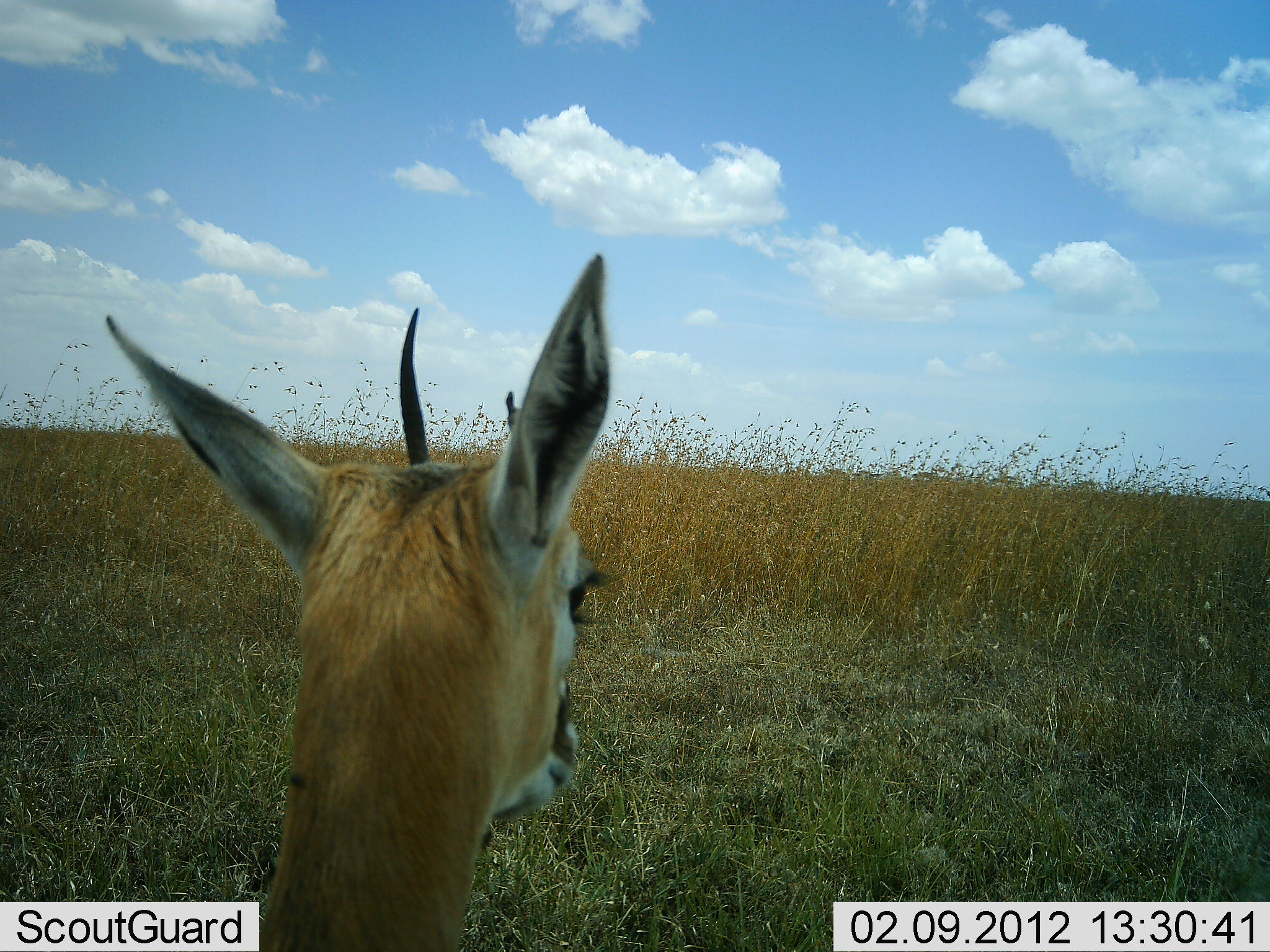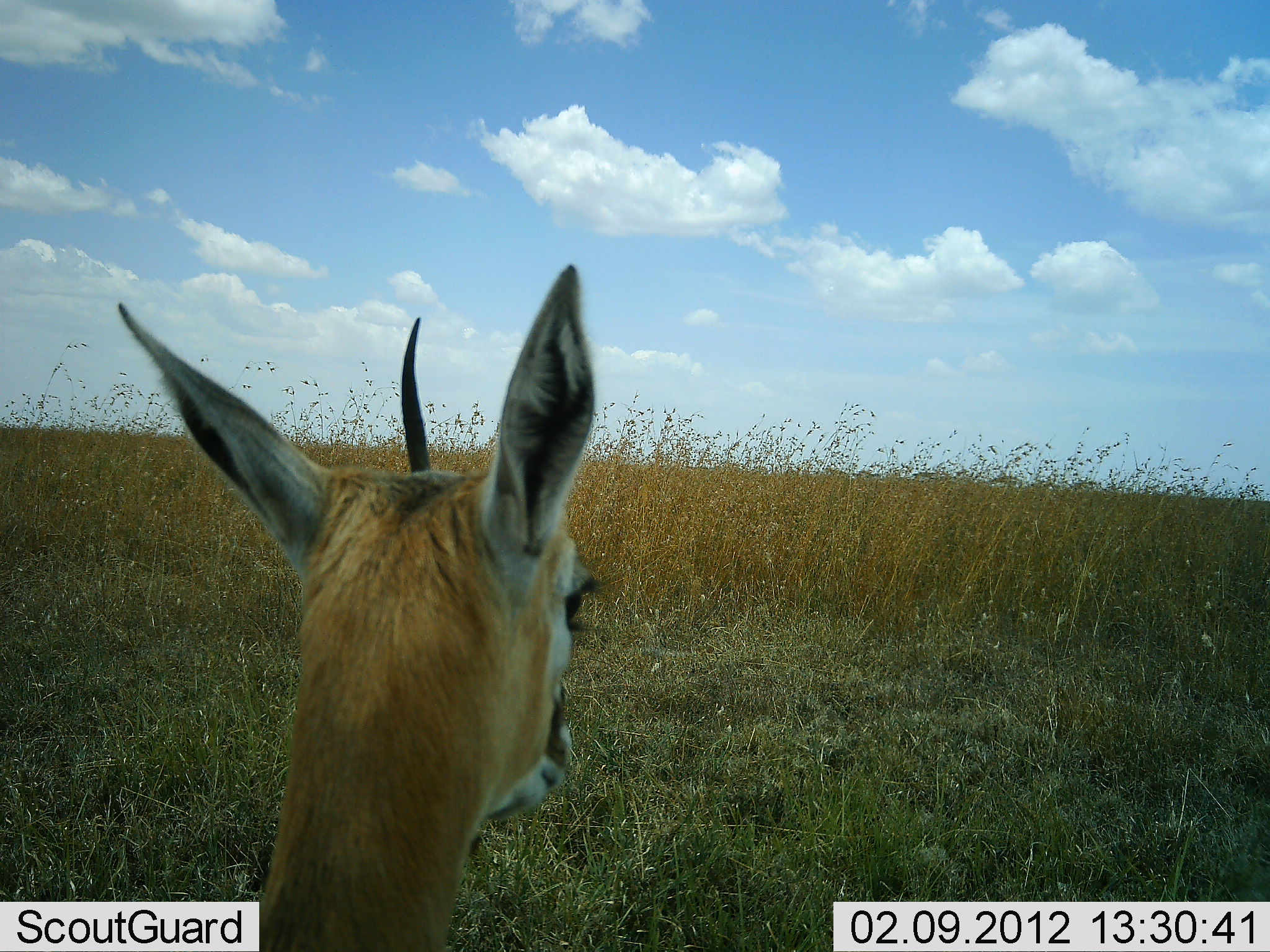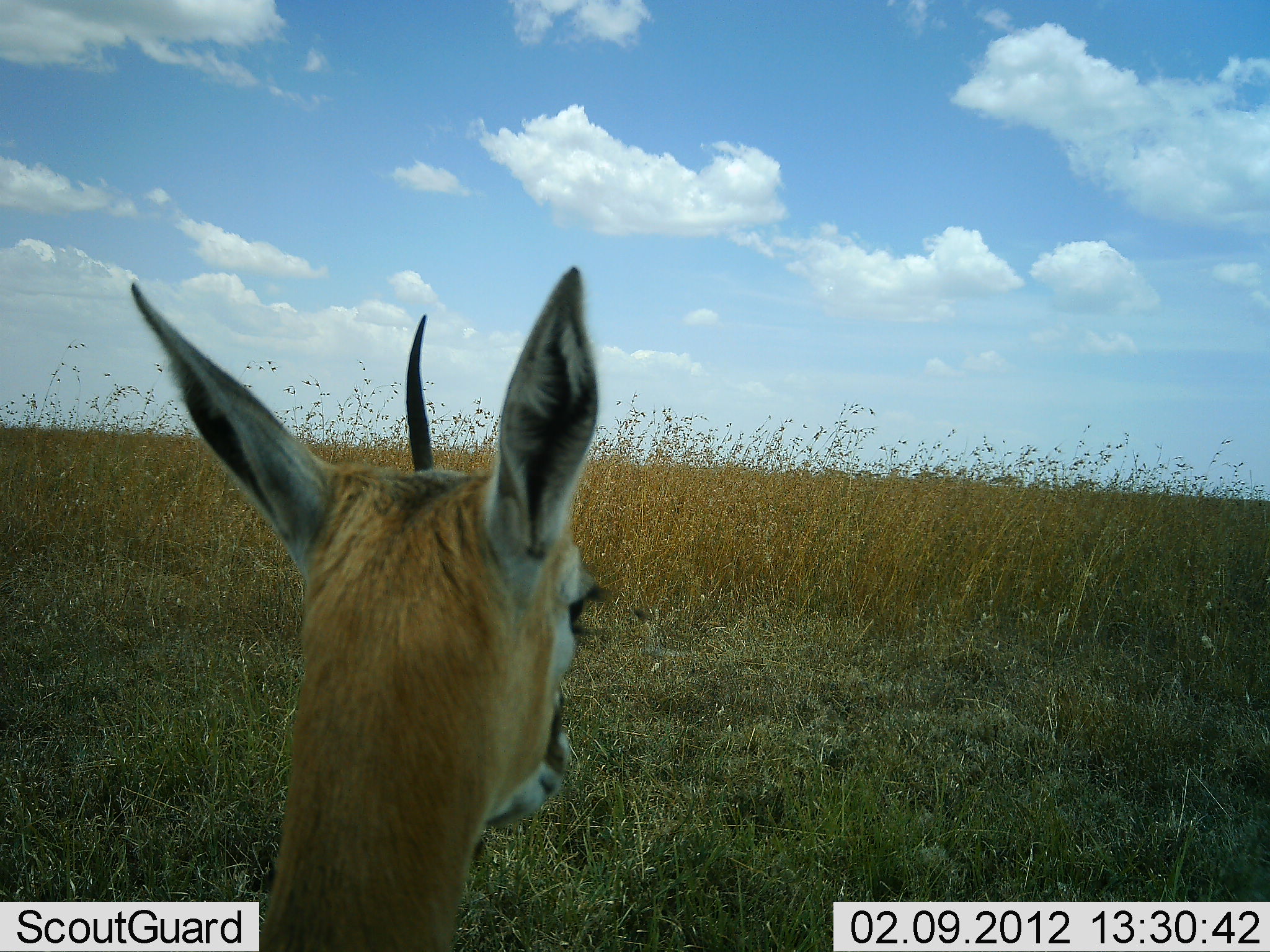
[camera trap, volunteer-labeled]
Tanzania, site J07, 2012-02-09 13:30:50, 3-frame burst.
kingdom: Animalia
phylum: Chordata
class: Mammalia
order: Artiodactyla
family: Bovidae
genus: Eudorcas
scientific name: Eudorcas thomsonii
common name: thomson's gazelle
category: gazellethomsons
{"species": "gazellethomsons (thomson's gazelle) (Eudorcas thomsonii)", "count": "1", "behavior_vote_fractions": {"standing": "83%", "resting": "17%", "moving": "0%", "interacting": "0%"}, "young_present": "0%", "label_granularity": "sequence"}